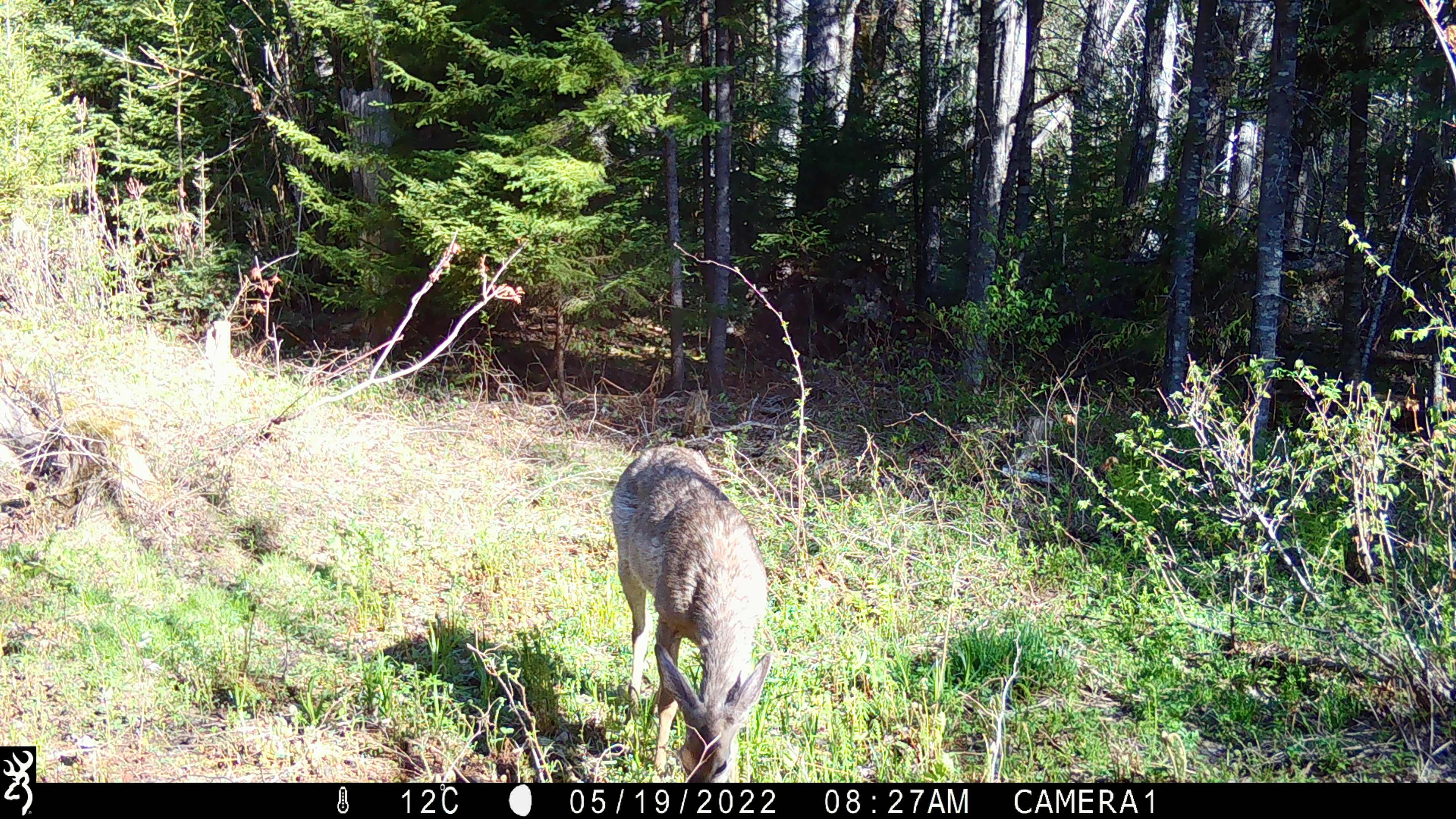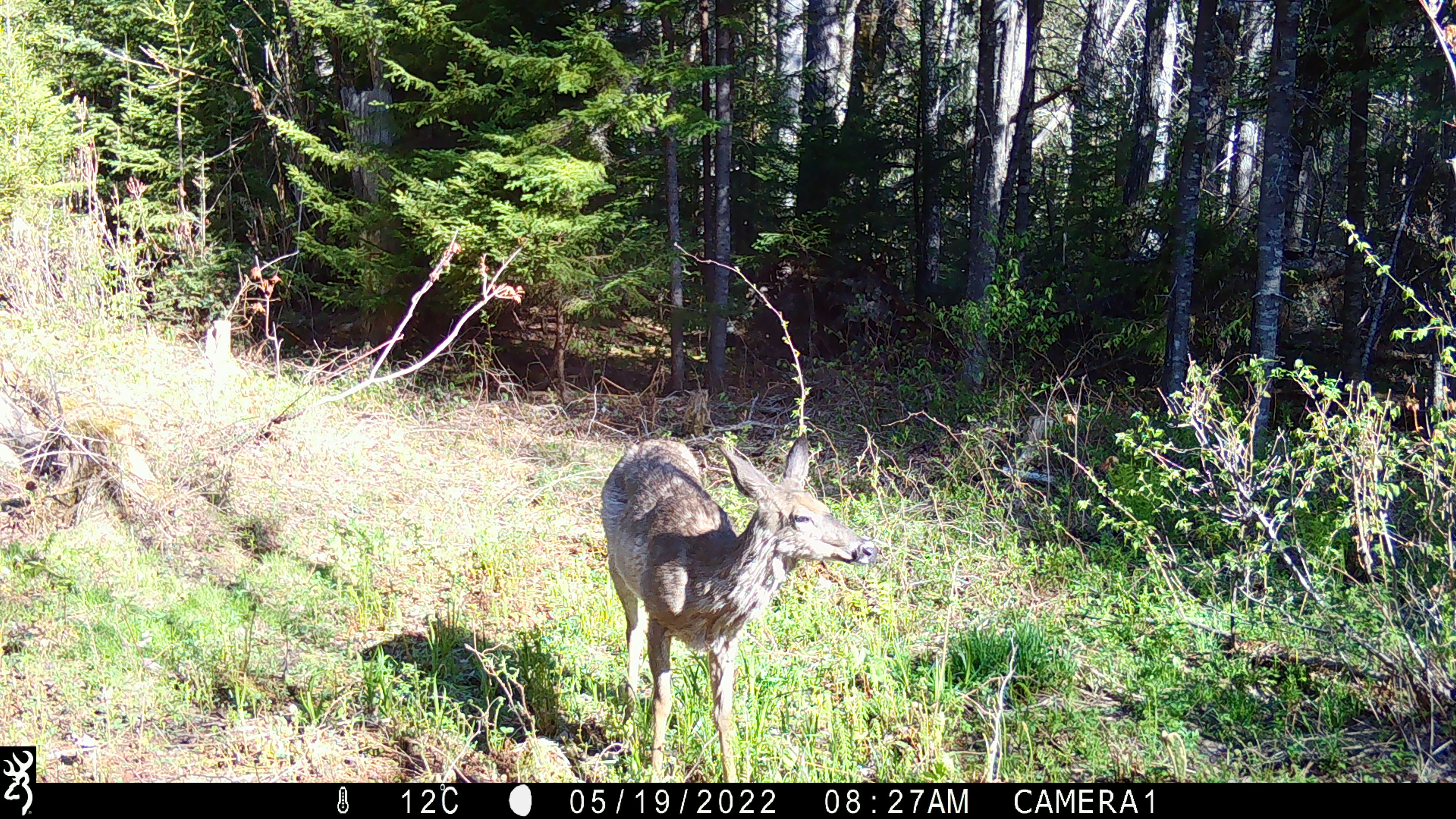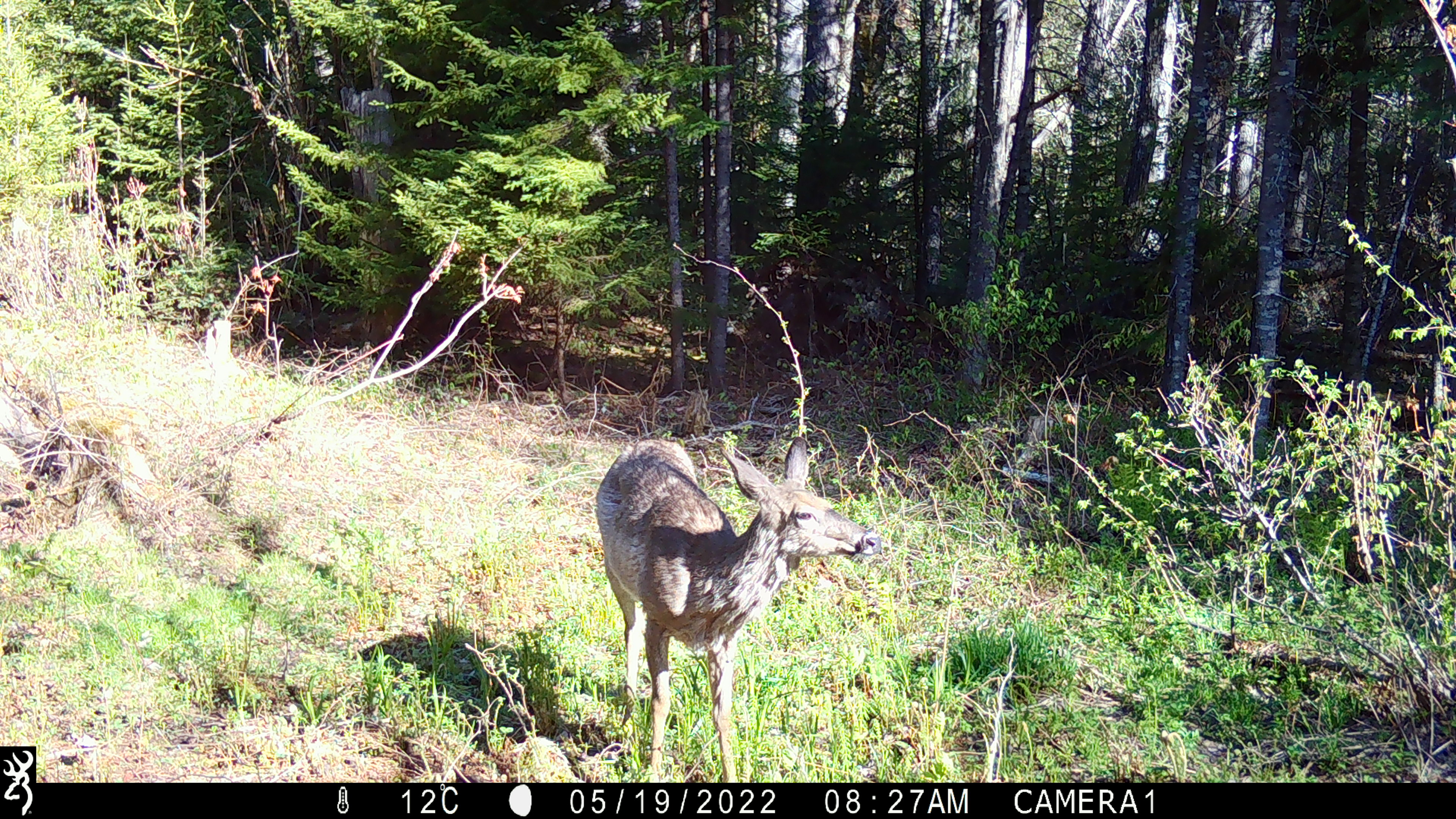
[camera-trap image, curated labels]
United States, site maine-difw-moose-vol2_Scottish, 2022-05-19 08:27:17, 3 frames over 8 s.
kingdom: Animalia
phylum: Chordata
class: Mammalia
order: Artiodactyla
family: Cervidae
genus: Odocoileus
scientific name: Odocoileus virginianus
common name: white-tailed deer